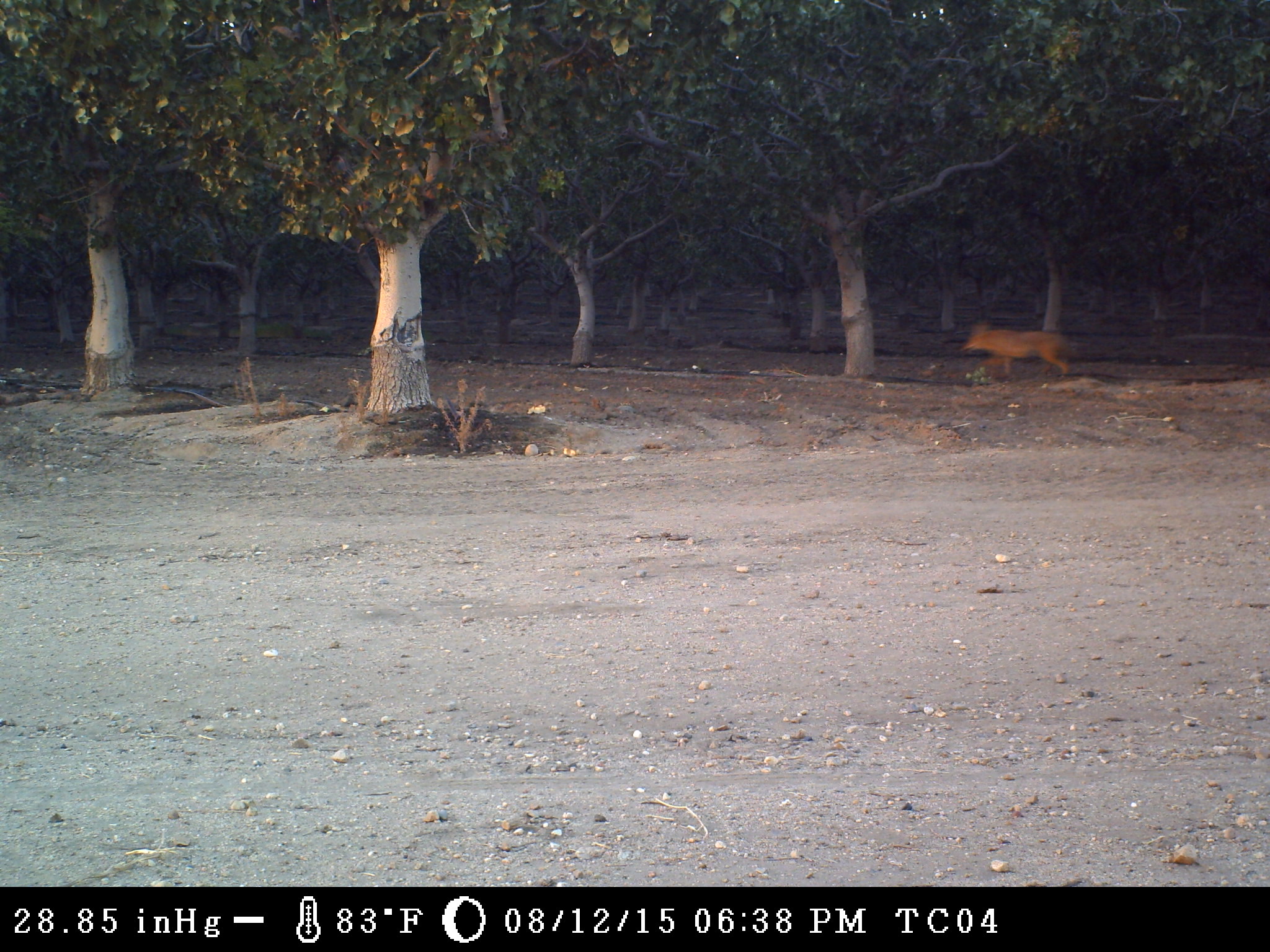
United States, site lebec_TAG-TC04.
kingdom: Animalia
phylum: Chordata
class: Mammalia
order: Carnivora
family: Canidae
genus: Canis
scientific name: Canis latrans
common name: coyote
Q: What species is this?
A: Canis latrans (coyote).